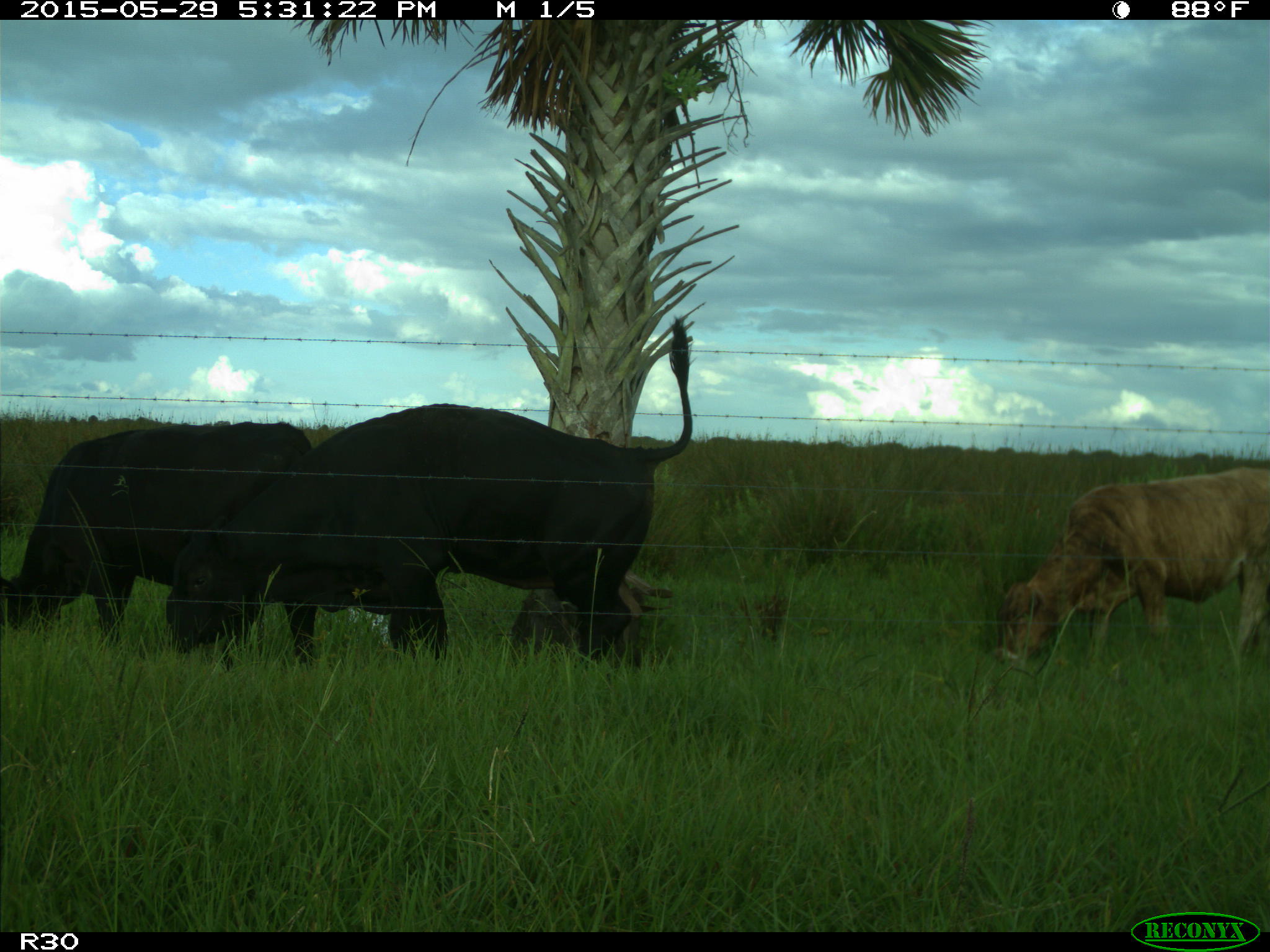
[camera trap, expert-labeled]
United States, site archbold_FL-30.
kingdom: Animalia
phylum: Chordata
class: Mammalia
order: Artiodactyla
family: Bovidae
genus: Bos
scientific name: Bos taurus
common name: domestic cow